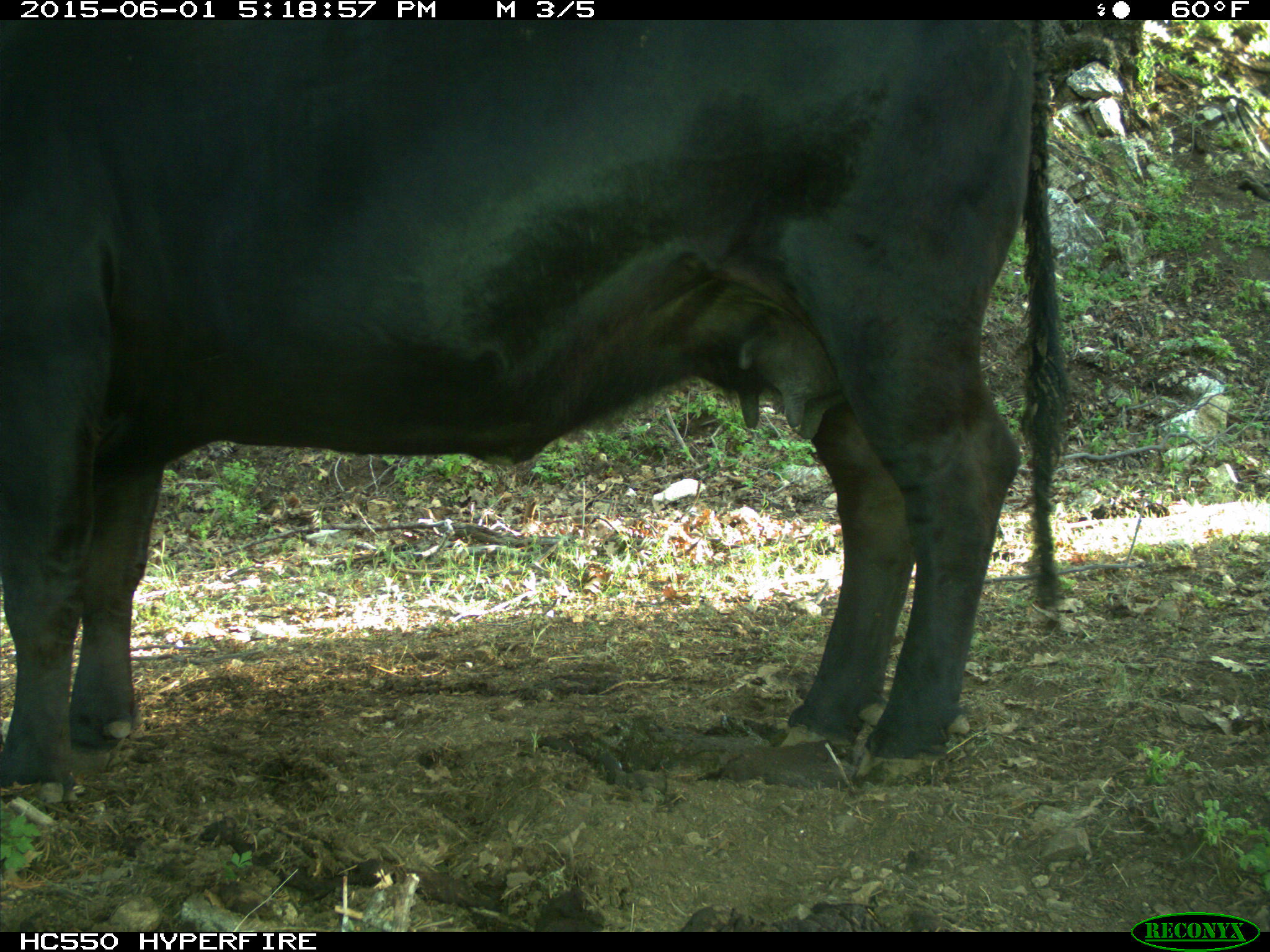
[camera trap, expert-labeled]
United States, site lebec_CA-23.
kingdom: Animalia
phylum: Chordata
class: Mammalia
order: Artiodactyla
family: Bovidae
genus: Bos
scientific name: Bos taurus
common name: domestic cow